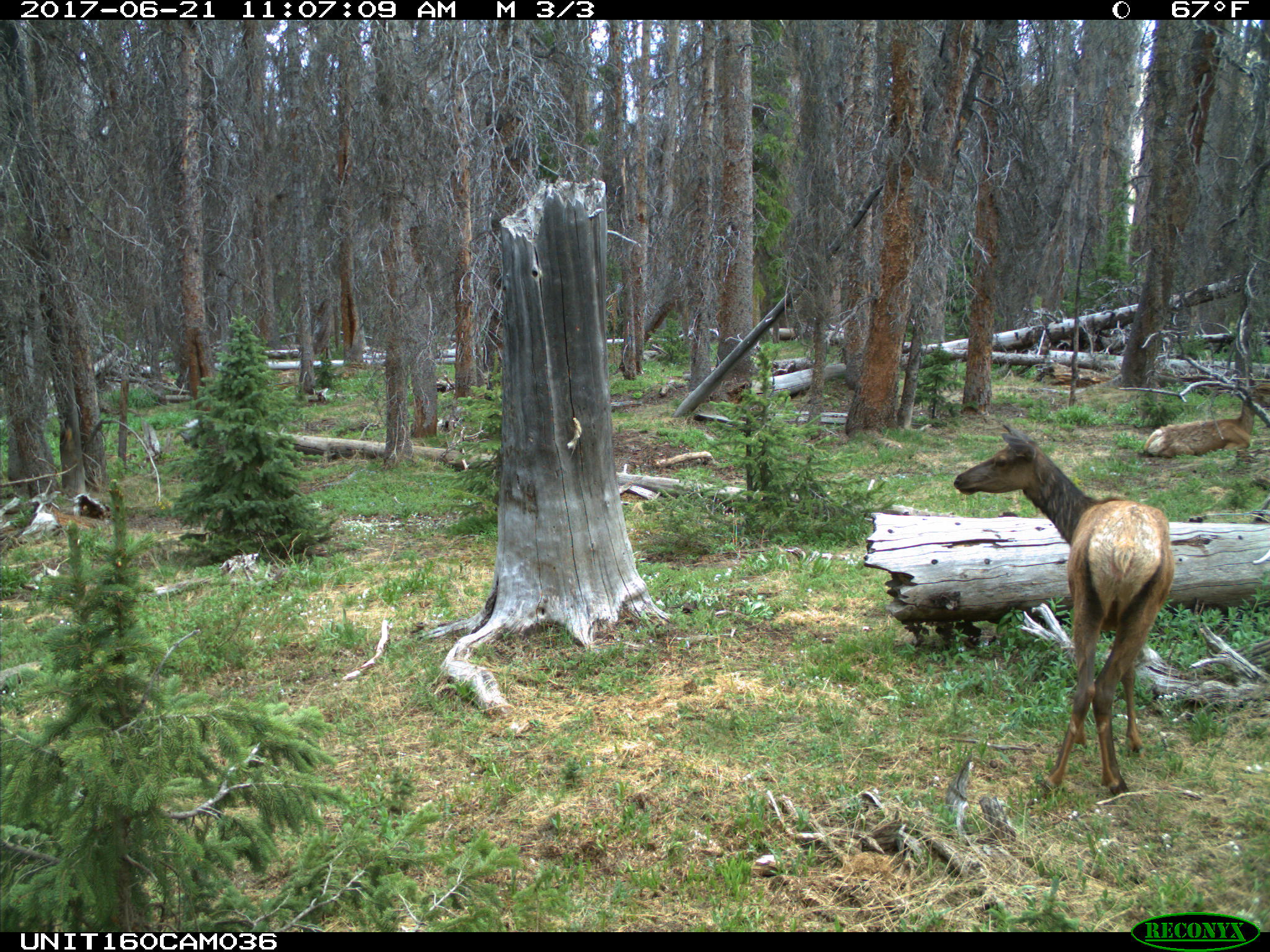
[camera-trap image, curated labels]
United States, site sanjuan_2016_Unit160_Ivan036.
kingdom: Animalia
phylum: Chordata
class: Mammalia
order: Artiodactyla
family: Cervidae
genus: Cervus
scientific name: Cervus elaphus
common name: red deer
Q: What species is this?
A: Cervus elaphus (red deer).